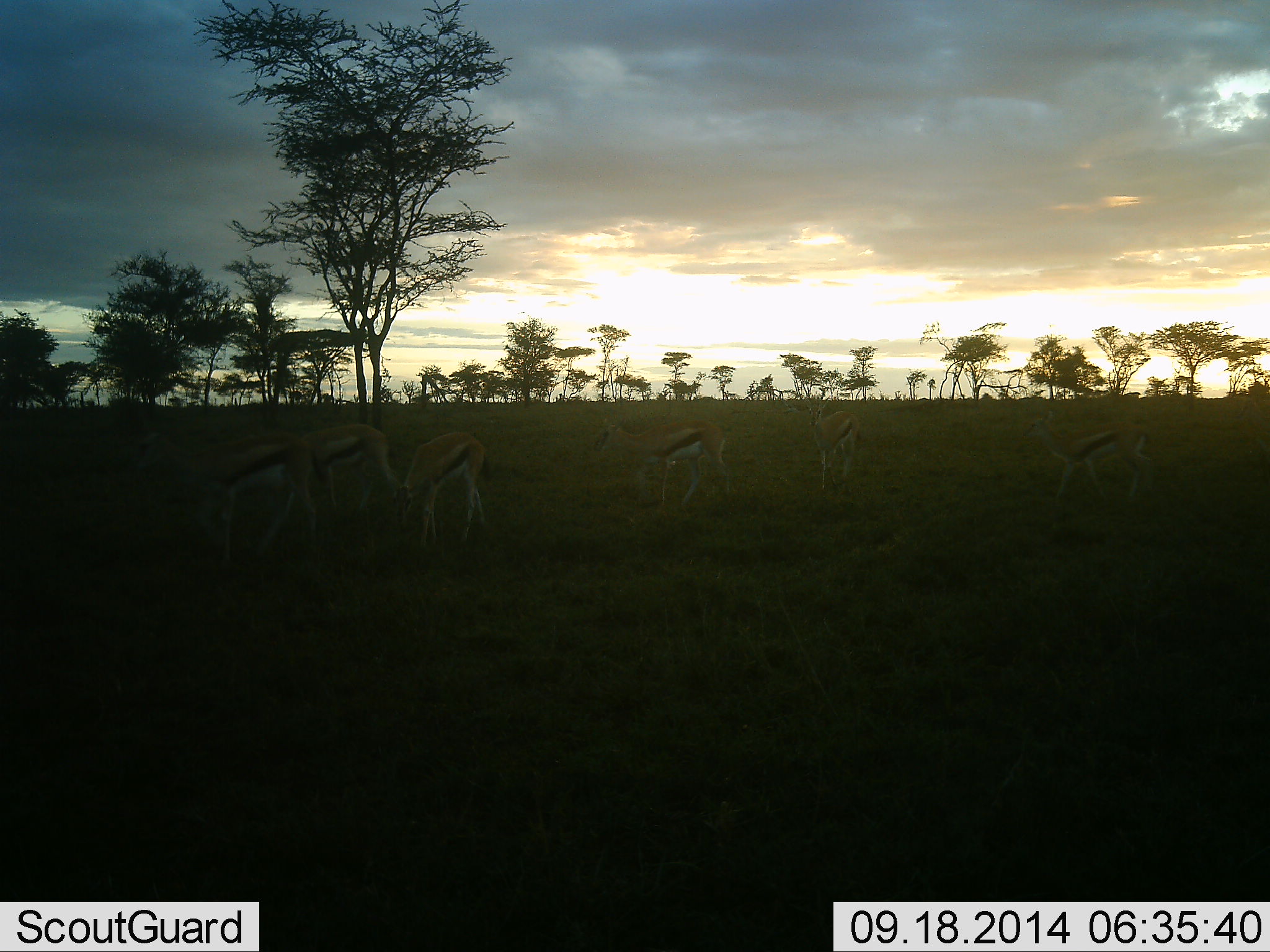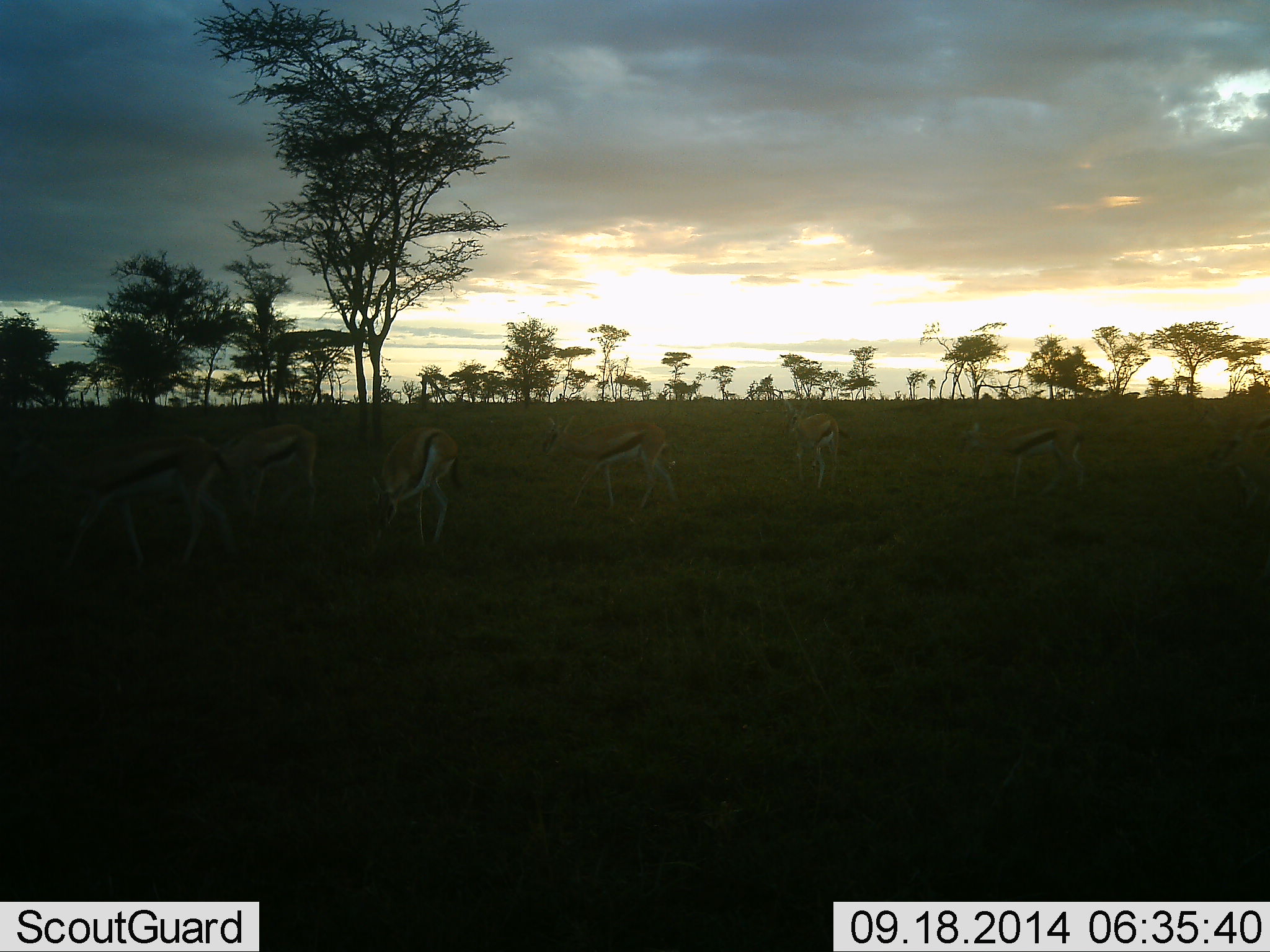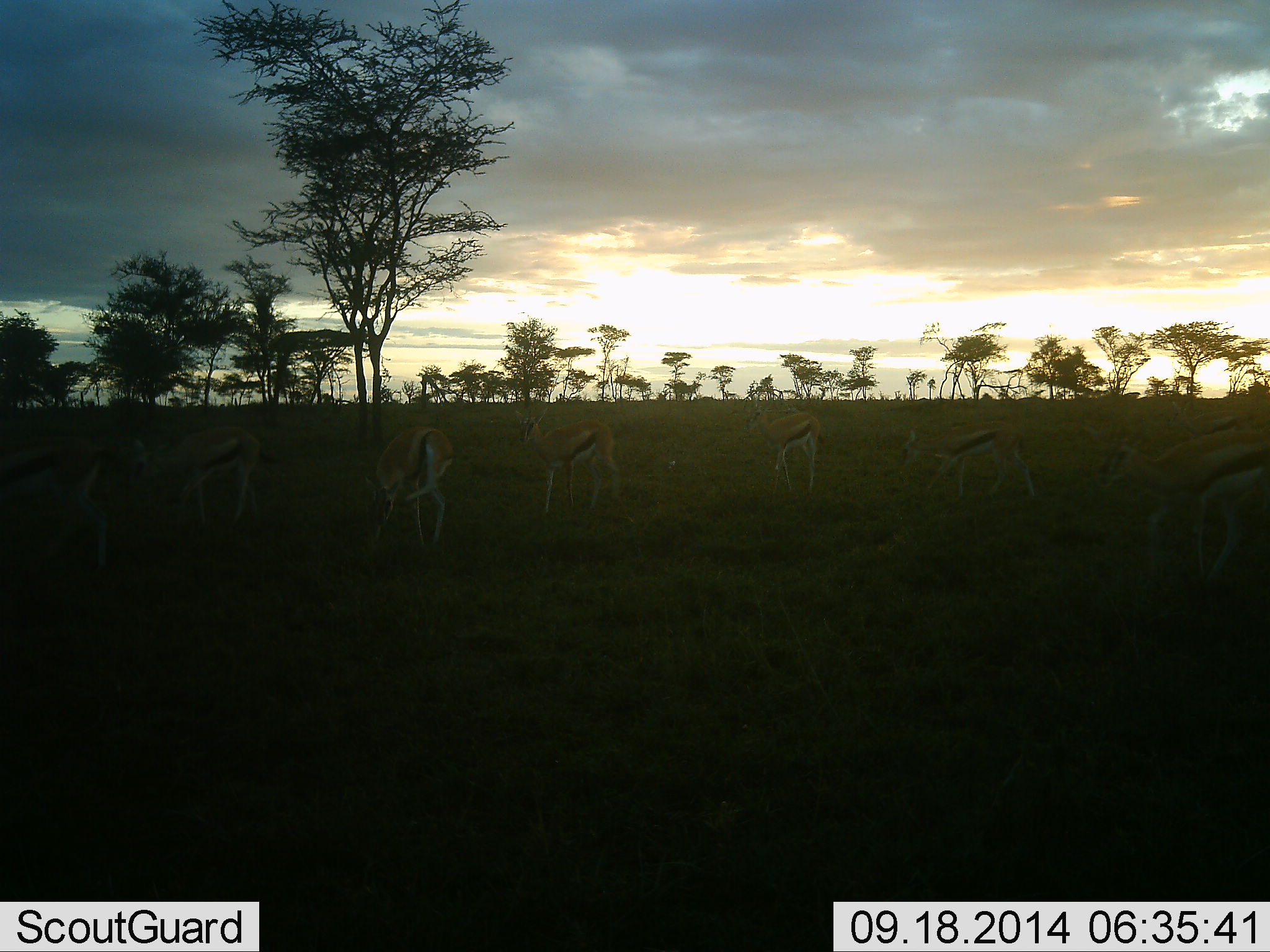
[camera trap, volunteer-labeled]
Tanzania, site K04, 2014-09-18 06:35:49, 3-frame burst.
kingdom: Animalia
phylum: Chordata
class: Mammalia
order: Artiodactyla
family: Bovidae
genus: Eudorcas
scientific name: Eudorcas thomsonii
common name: thomson's gazelle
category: gazellethomsons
Gazellethomsons (thomson's gazelle) (Eudorcas thomsonii), count 7. Behavior (volunteer vote fractions): standing 40%, resting 0%, moving 90%, interacting 0%. Young present (vote fraction): 0%. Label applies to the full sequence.